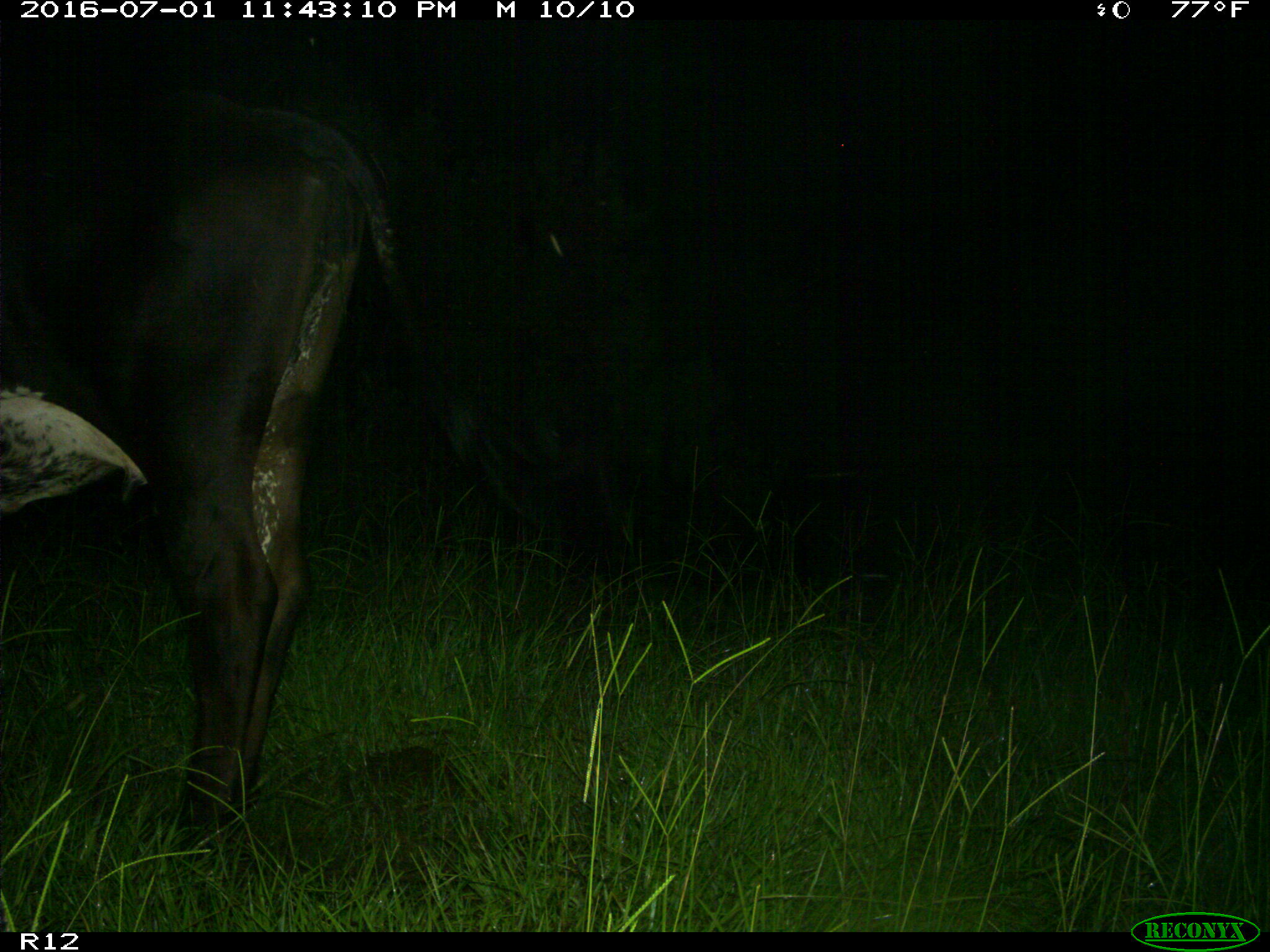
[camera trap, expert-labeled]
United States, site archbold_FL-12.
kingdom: Animalia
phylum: Chordata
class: Mammalia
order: Artiodactyla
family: Bovidae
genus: Bos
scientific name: Bos taurus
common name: domestic cow